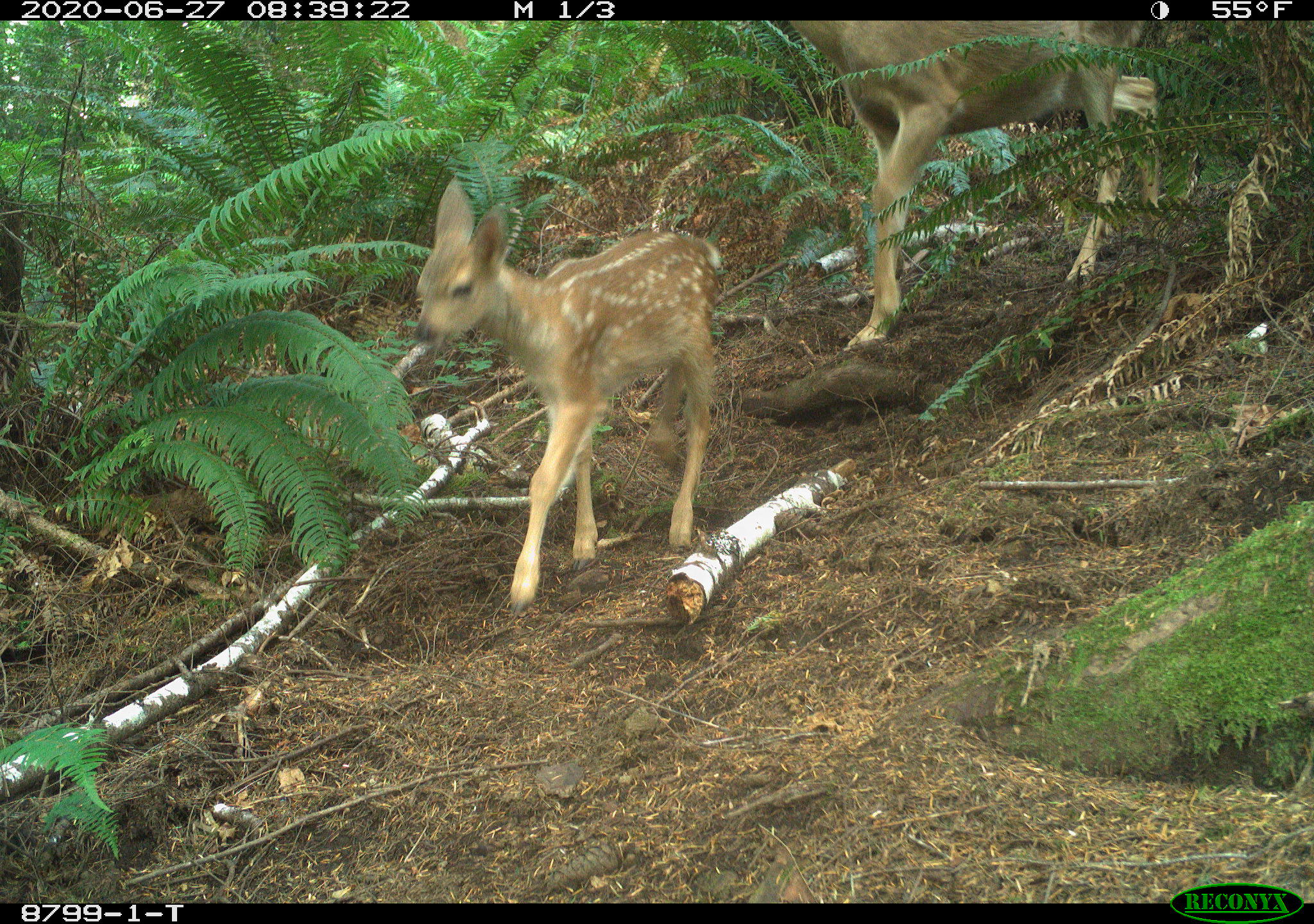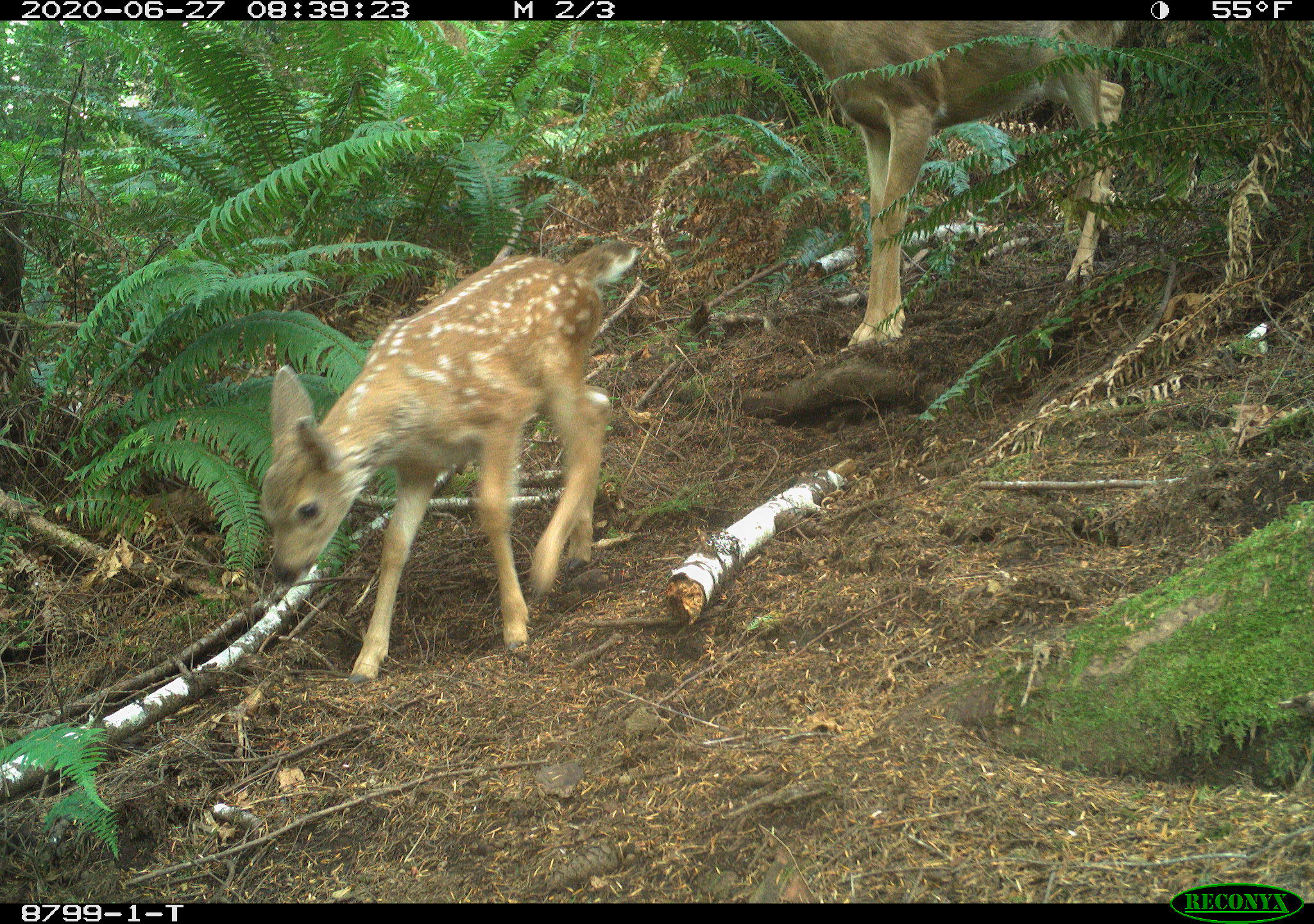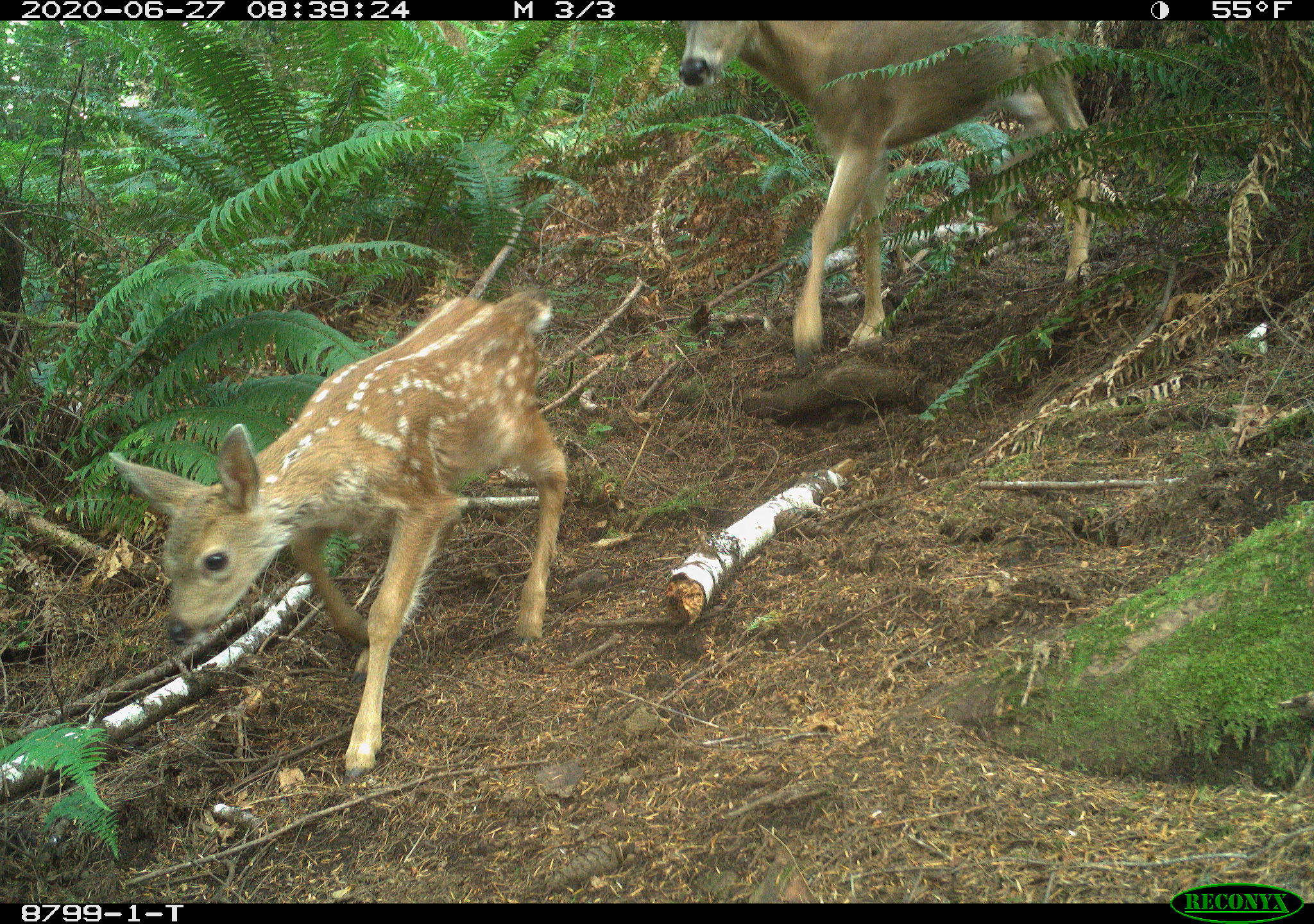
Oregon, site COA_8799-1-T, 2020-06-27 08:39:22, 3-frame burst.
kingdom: Animalia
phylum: Chordata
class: Mammalia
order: Artiodactyla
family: Cervidae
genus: Odocoileus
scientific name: Odocoileus hemionus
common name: black-tailed deer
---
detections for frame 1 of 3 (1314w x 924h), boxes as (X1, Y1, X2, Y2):
black-tailed deer: (407, 167, 732, 612); (807, 24, 1170, 351)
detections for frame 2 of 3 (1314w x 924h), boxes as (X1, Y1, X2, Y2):
black-tailed deer: (249, 221, 648, 679); (785, 28, 1138, 356)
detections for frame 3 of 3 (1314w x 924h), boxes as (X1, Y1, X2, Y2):
black-tailed deer: (95, 264, 569, 777); (668, 24, 1099, 347)